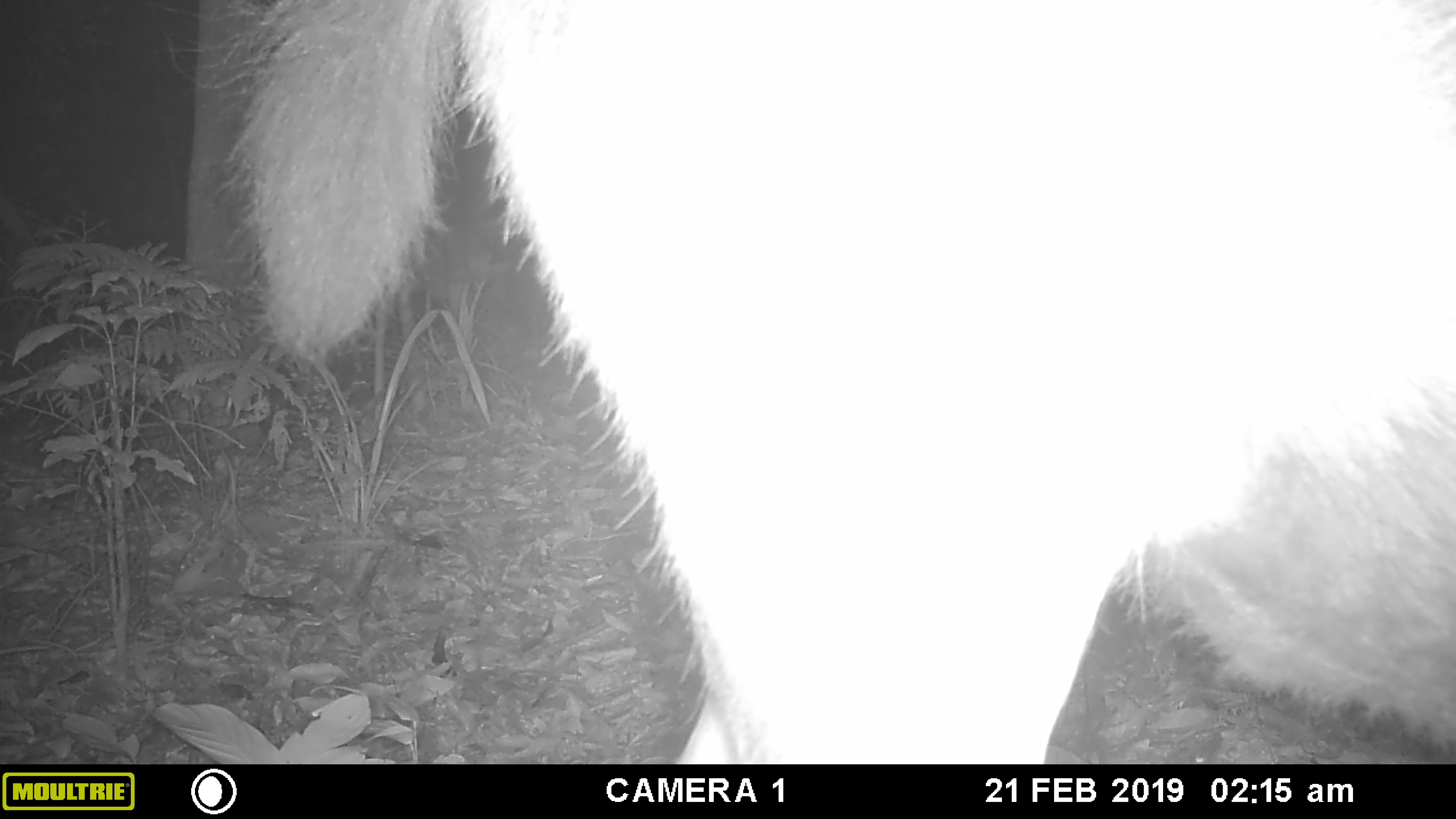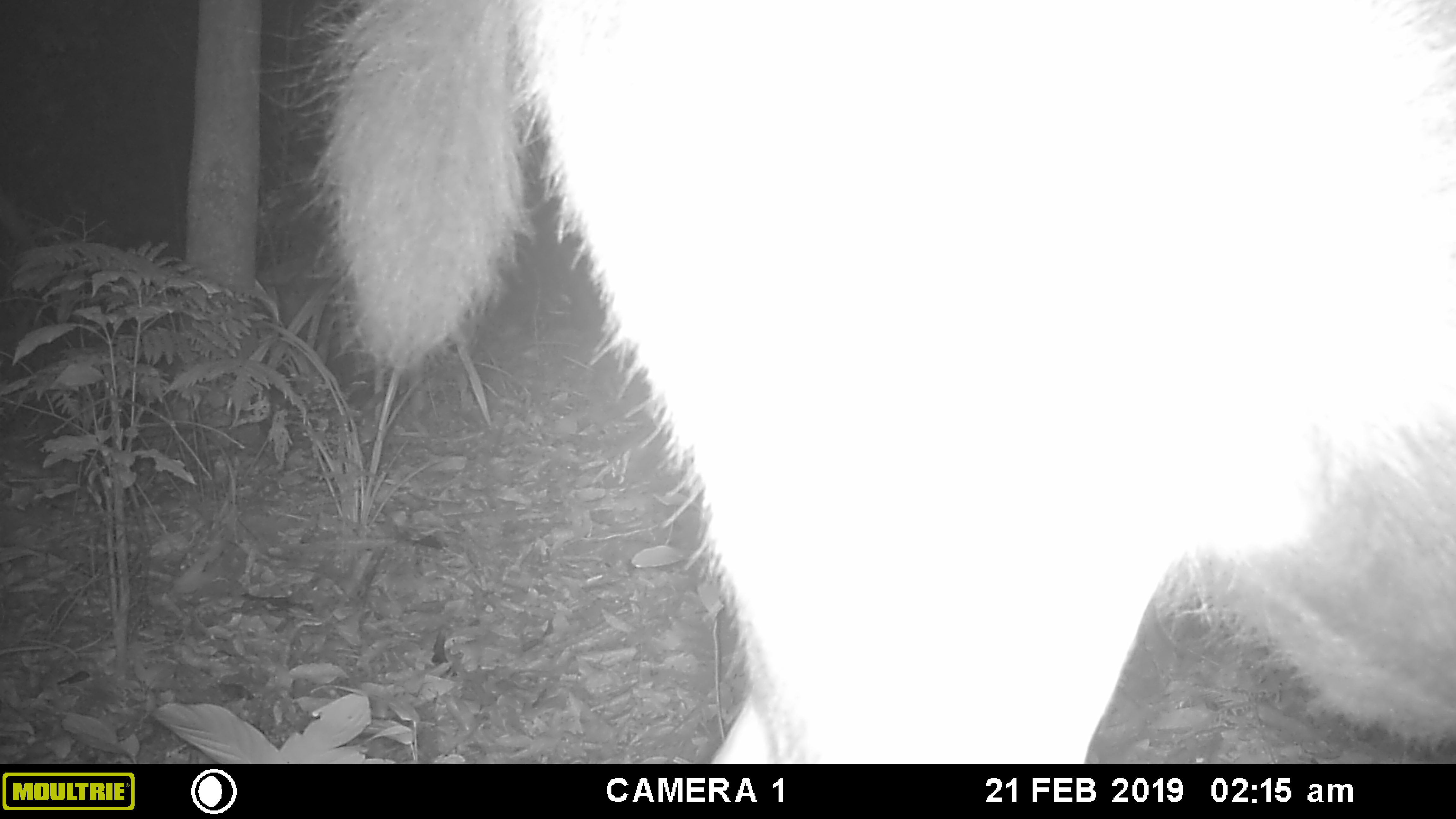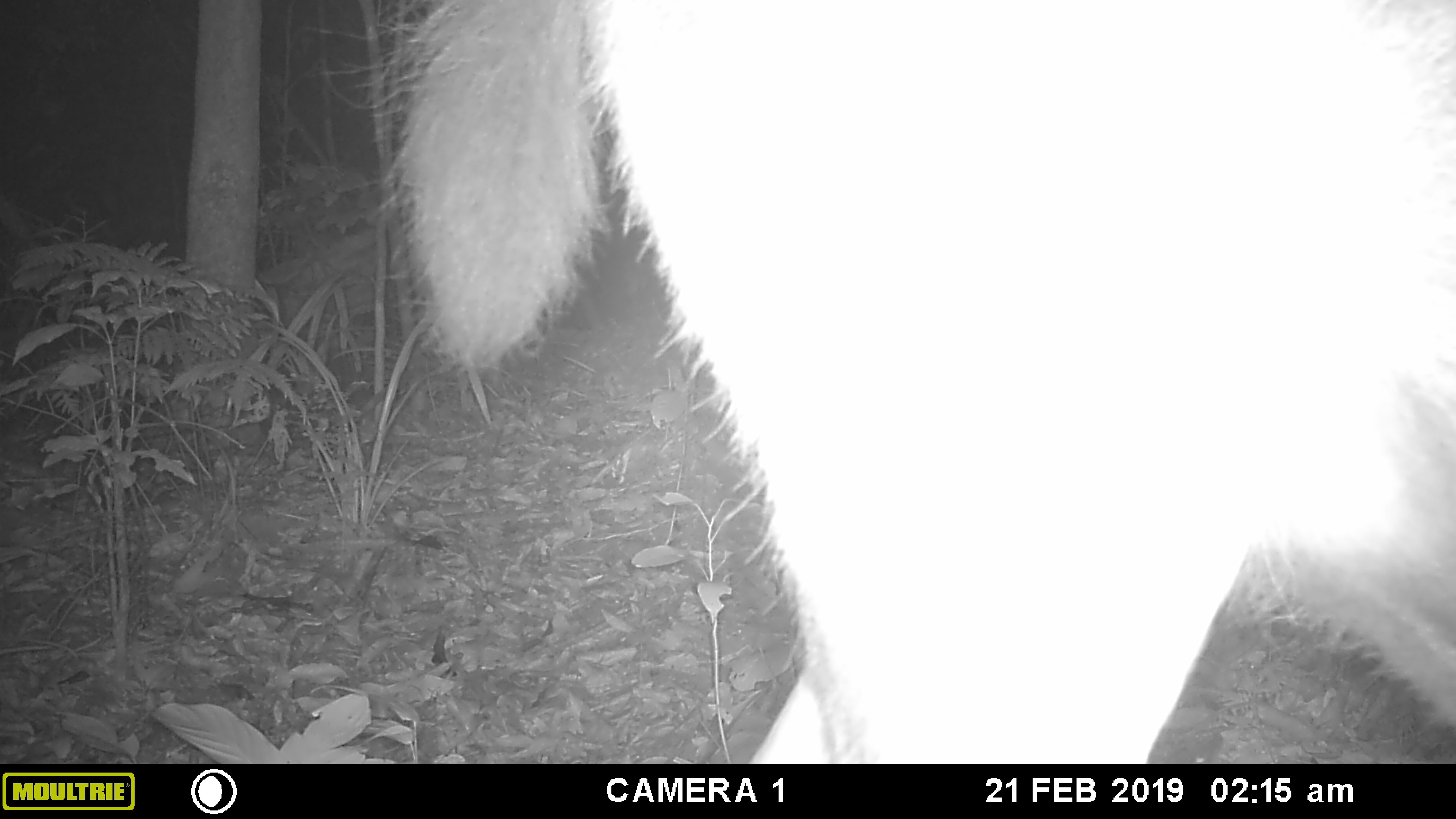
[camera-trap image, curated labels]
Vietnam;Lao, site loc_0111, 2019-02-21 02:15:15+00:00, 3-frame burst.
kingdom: Animalia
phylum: Chordata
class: Mammalia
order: Artiodactyla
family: Cervidae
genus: Rusa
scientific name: Rusa unicolor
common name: sambar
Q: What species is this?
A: Sambar (Rusa unicolor).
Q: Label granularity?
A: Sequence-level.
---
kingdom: Animalia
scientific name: Animalia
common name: animal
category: unidentified animal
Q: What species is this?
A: Unidentified animal (animal) (Animalia).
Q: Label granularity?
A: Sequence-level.